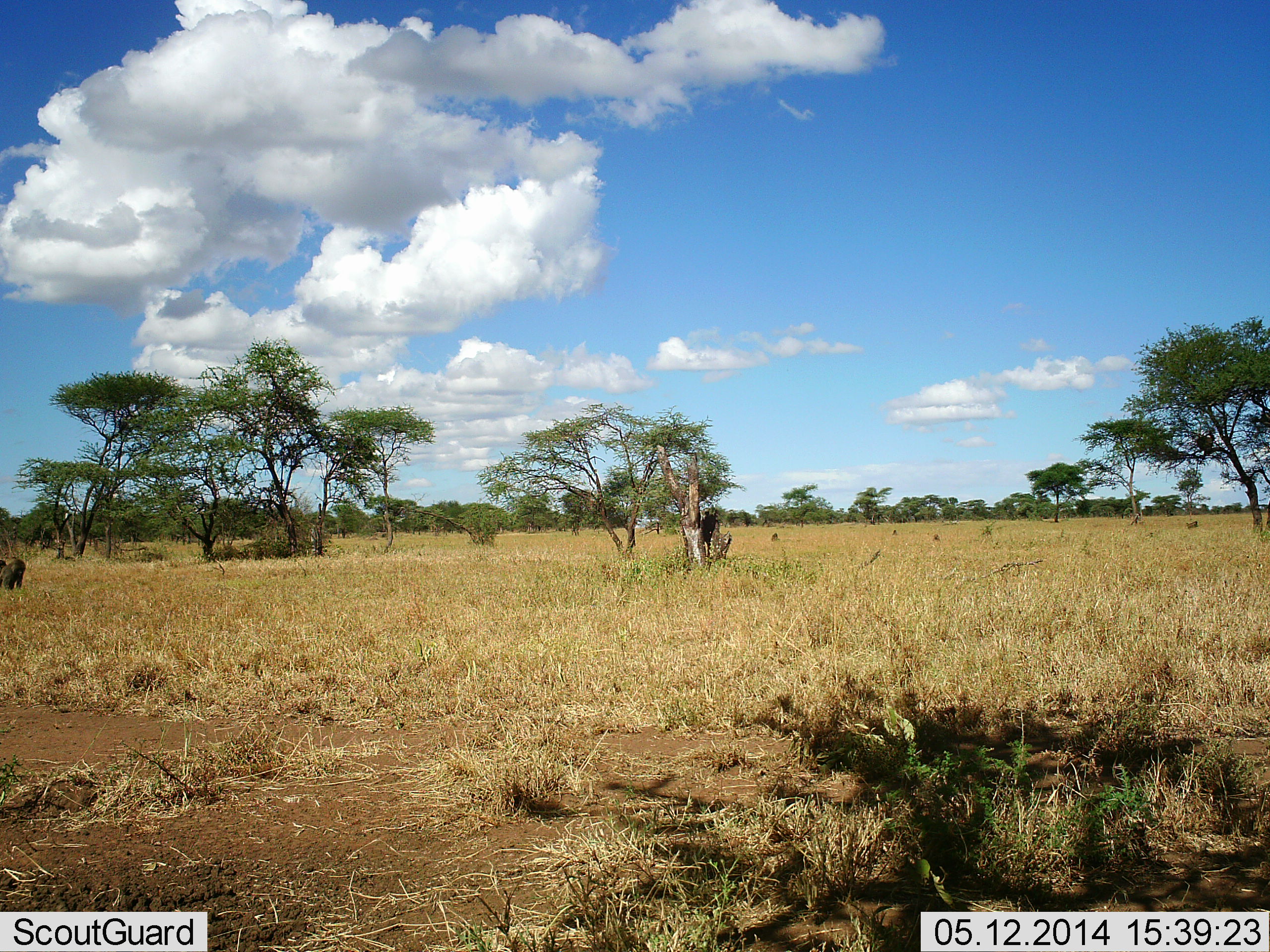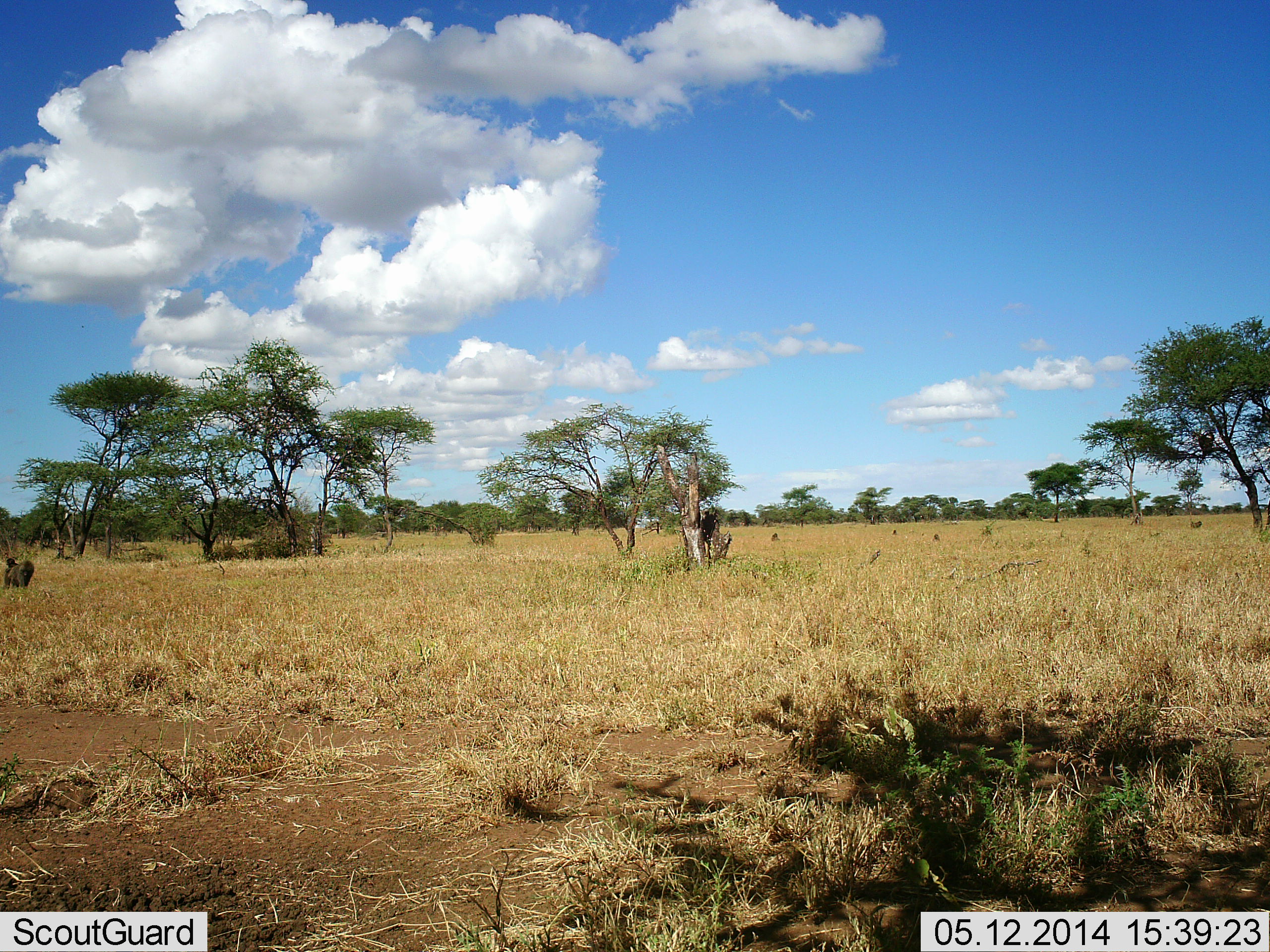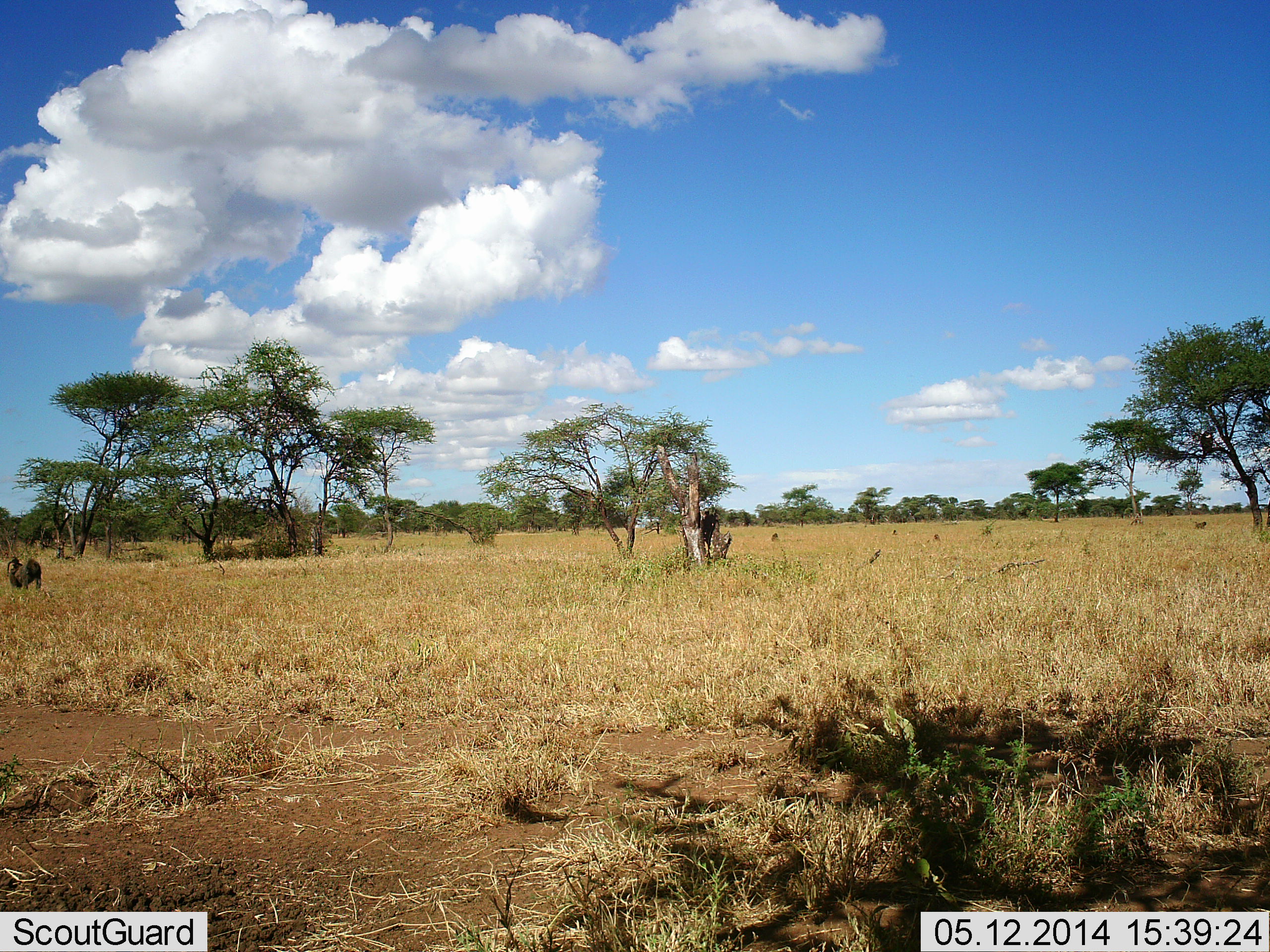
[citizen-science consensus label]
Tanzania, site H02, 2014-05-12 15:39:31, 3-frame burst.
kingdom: Animalia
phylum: Chordata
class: Mammalia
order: Primates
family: Cercopithecidae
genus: Papio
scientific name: Papio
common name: baboon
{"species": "baboon (Papio)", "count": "2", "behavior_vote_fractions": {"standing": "11%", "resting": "22%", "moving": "89%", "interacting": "11%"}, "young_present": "44%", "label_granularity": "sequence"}